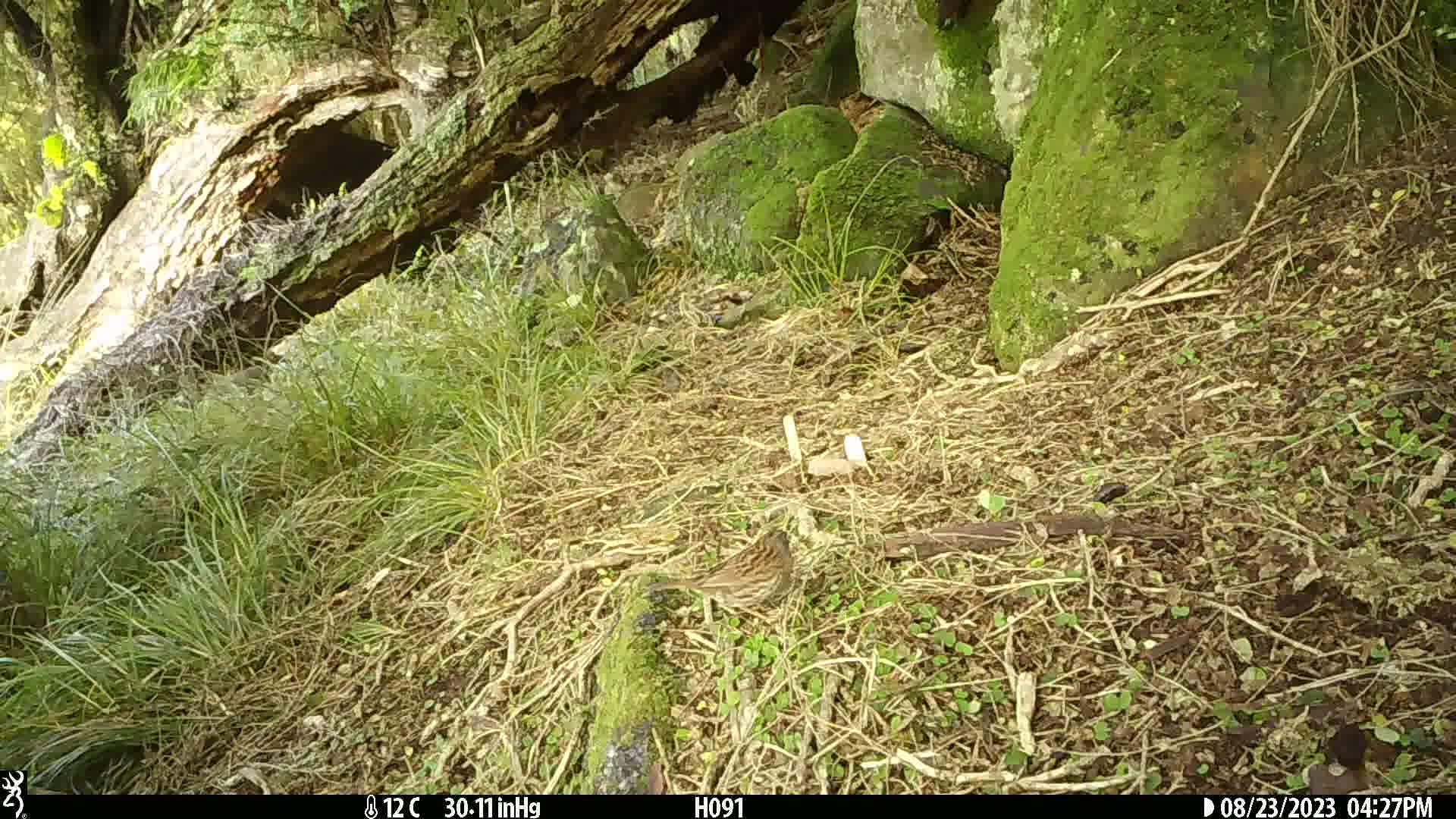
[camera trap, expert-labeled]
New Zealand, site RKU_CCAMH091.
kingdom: Animalia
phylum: Chordata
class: Aves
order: Passeriformes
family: Prunellidae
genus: Prunella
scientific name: Prunella modularis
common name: dunnock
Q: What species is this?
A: Dunnock (Prunella modularis).